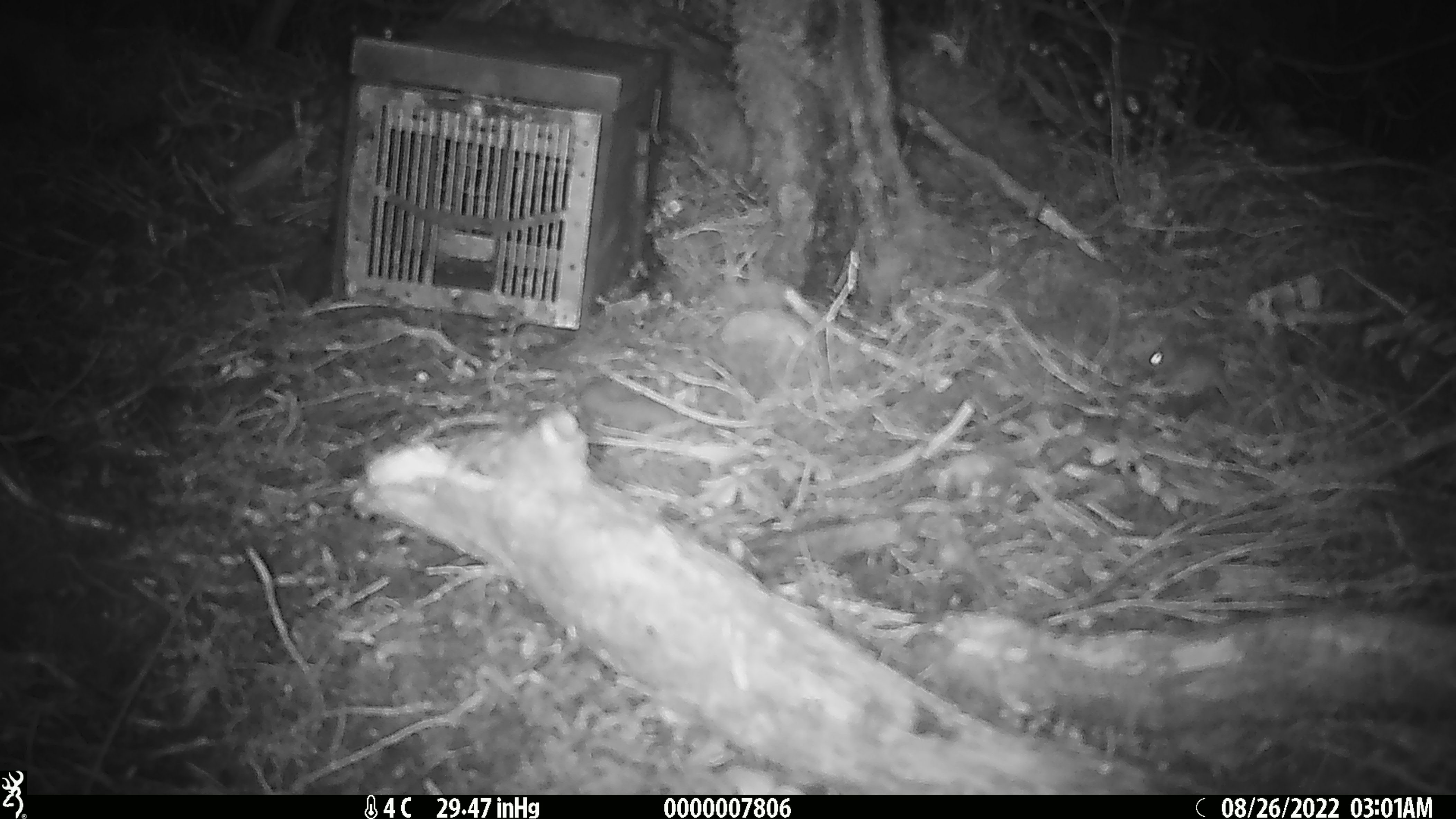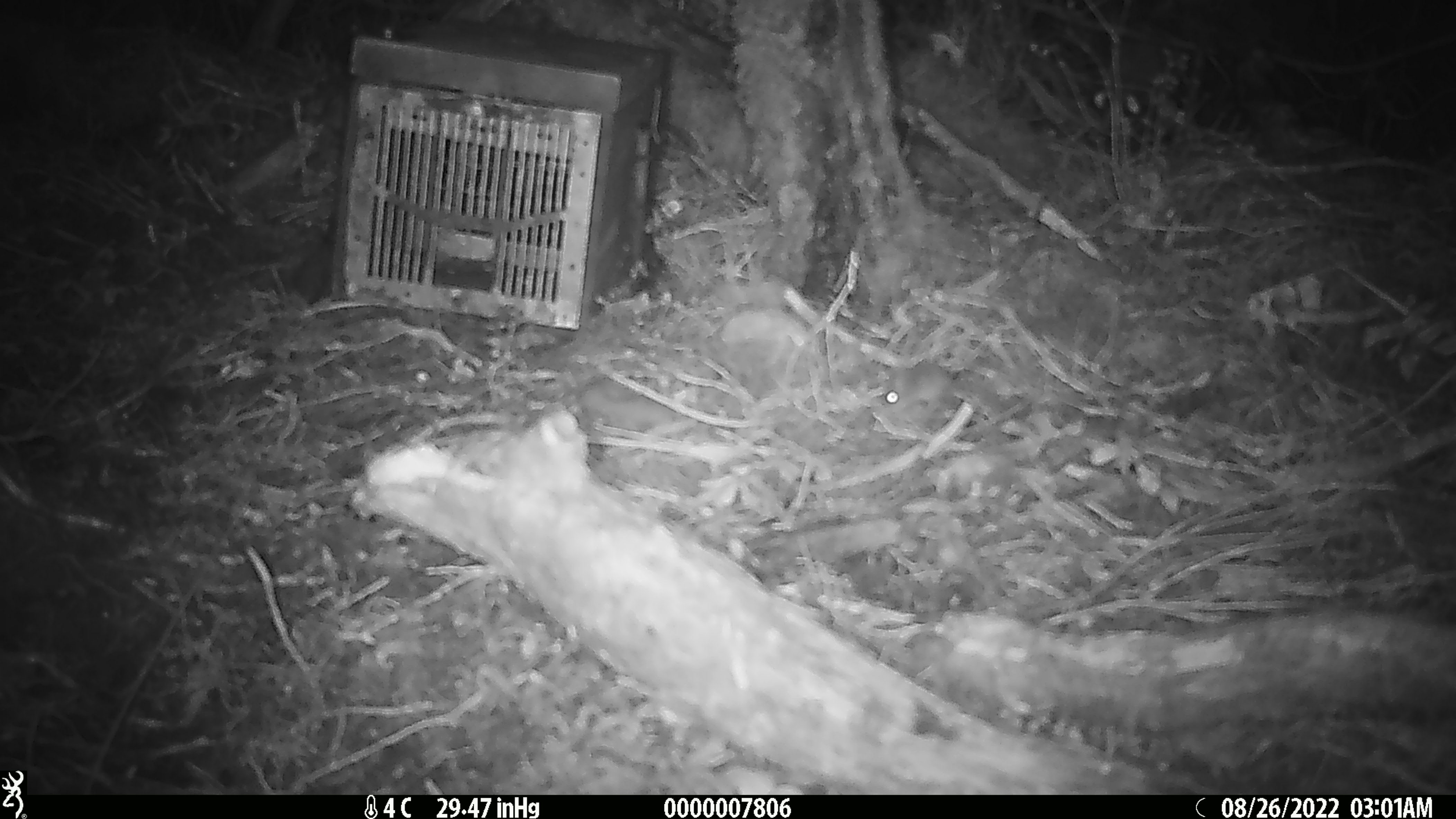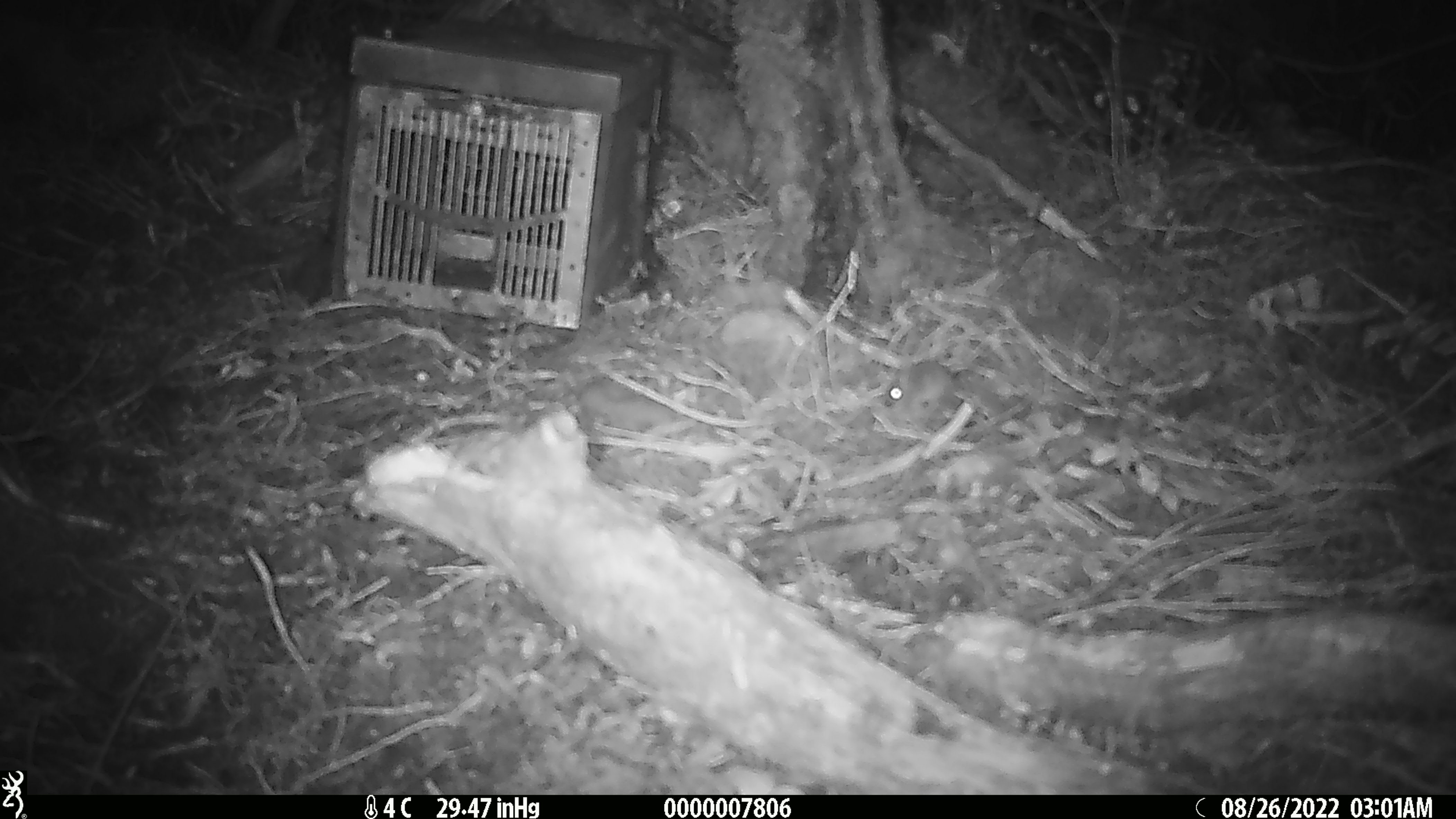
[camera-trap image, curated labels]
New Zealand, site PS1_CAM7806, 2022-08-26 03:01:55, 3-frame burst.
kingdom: Animalia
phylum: Chordata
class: Mammalia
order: Rodentia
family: Muridae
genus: Mus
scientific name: Mus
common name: mouse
Mouse (Mus).